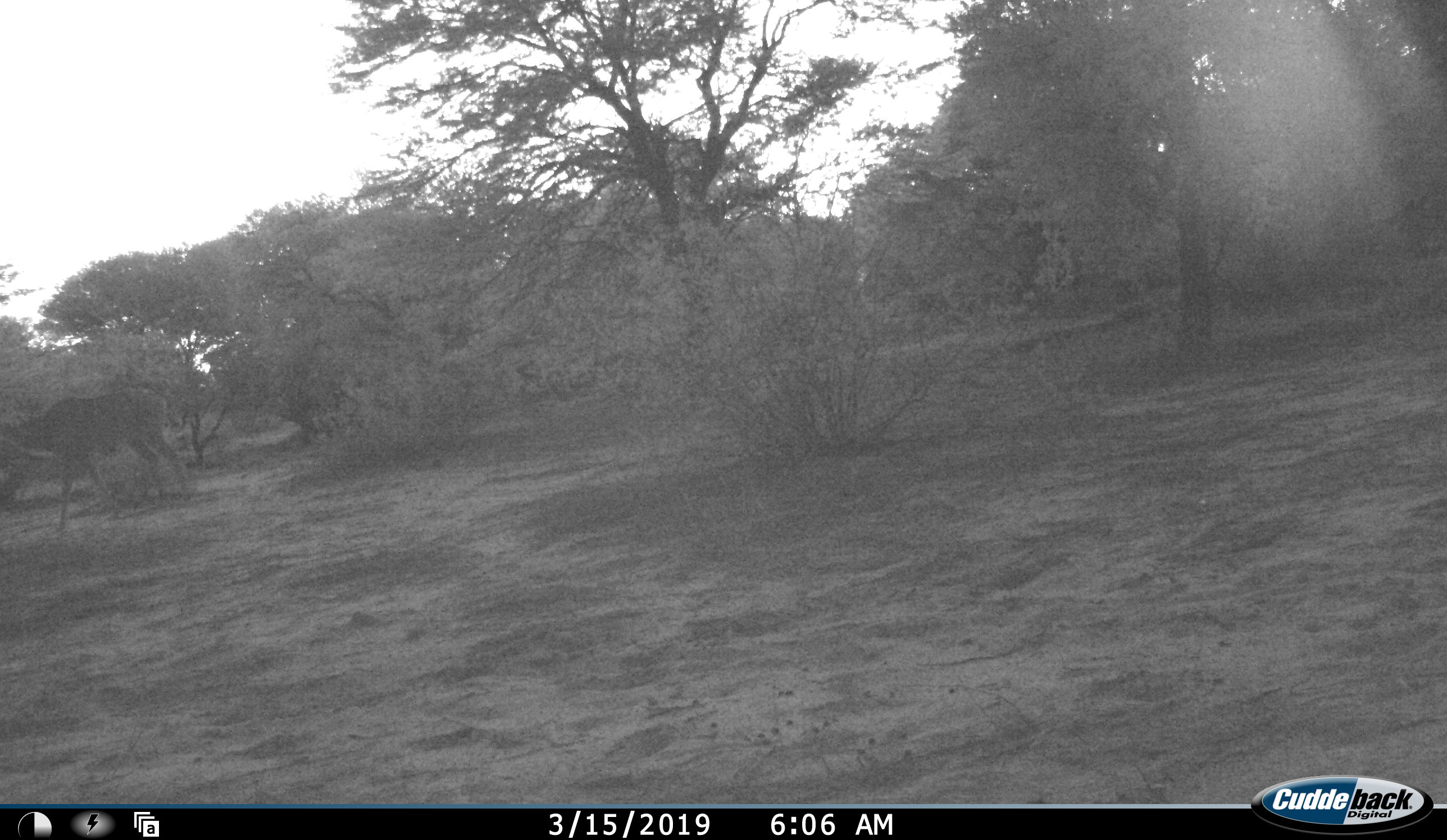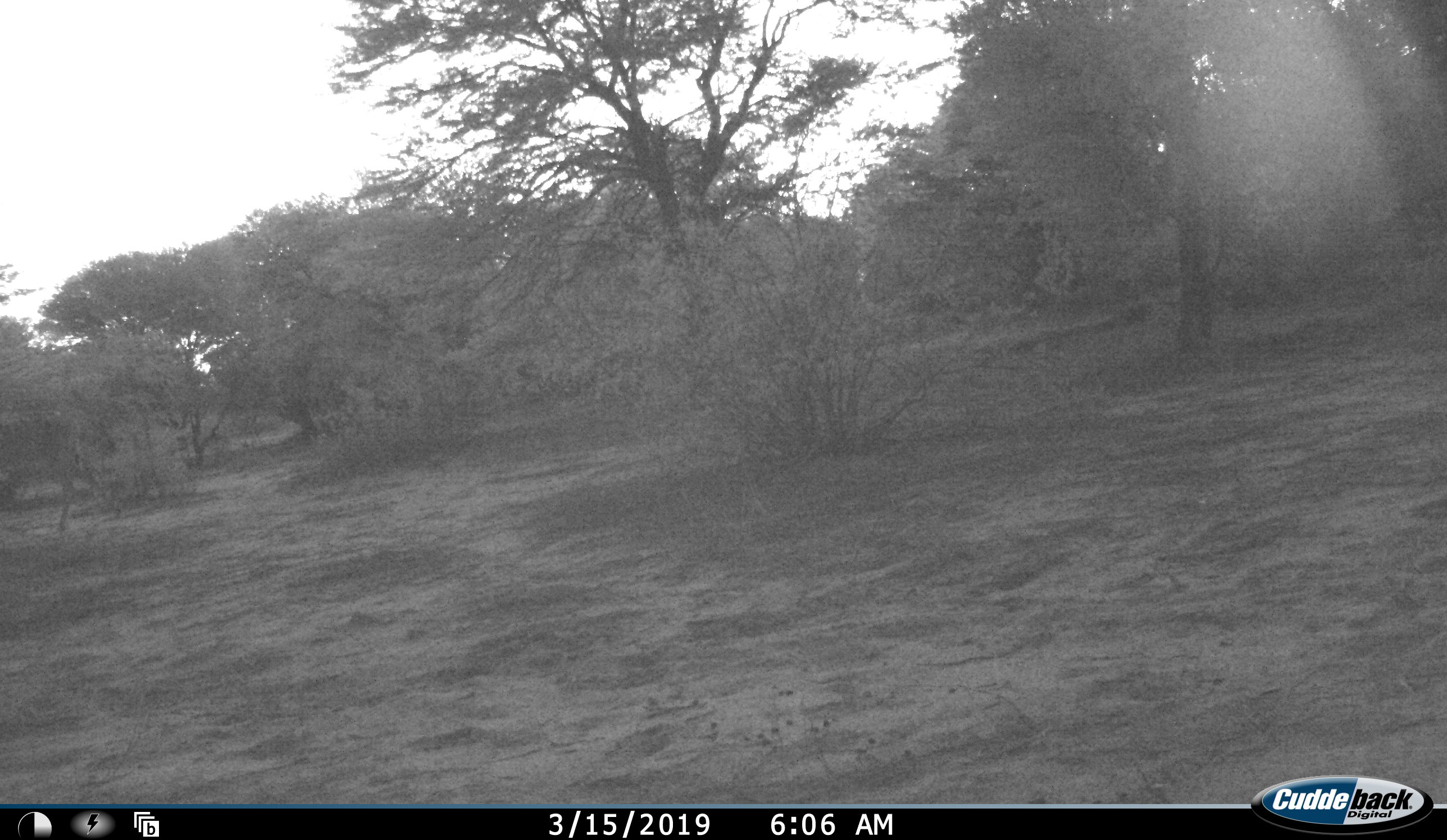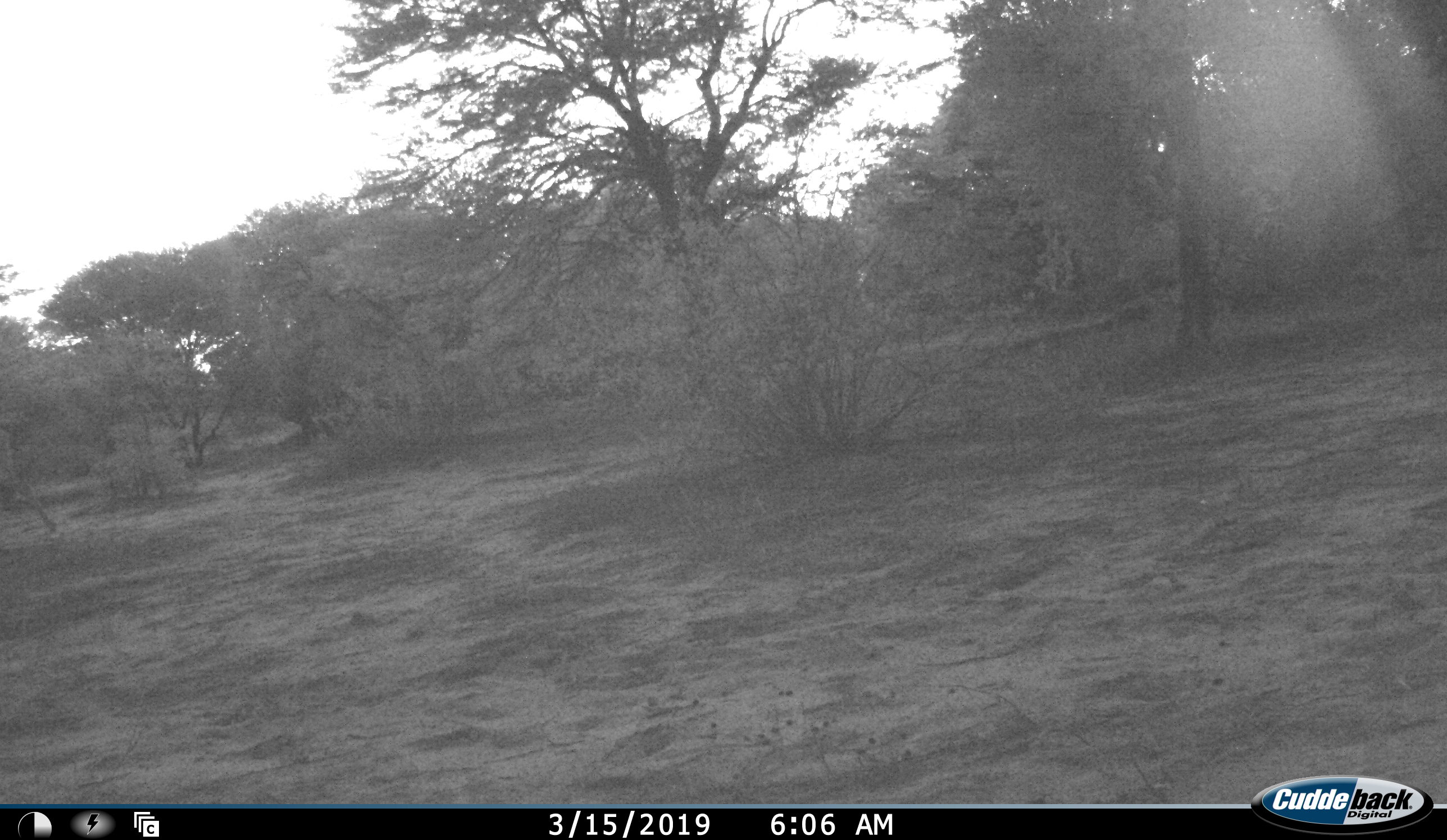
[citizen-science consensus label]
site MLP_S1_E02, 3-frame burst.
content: unidentified animal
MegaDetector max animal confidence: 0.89